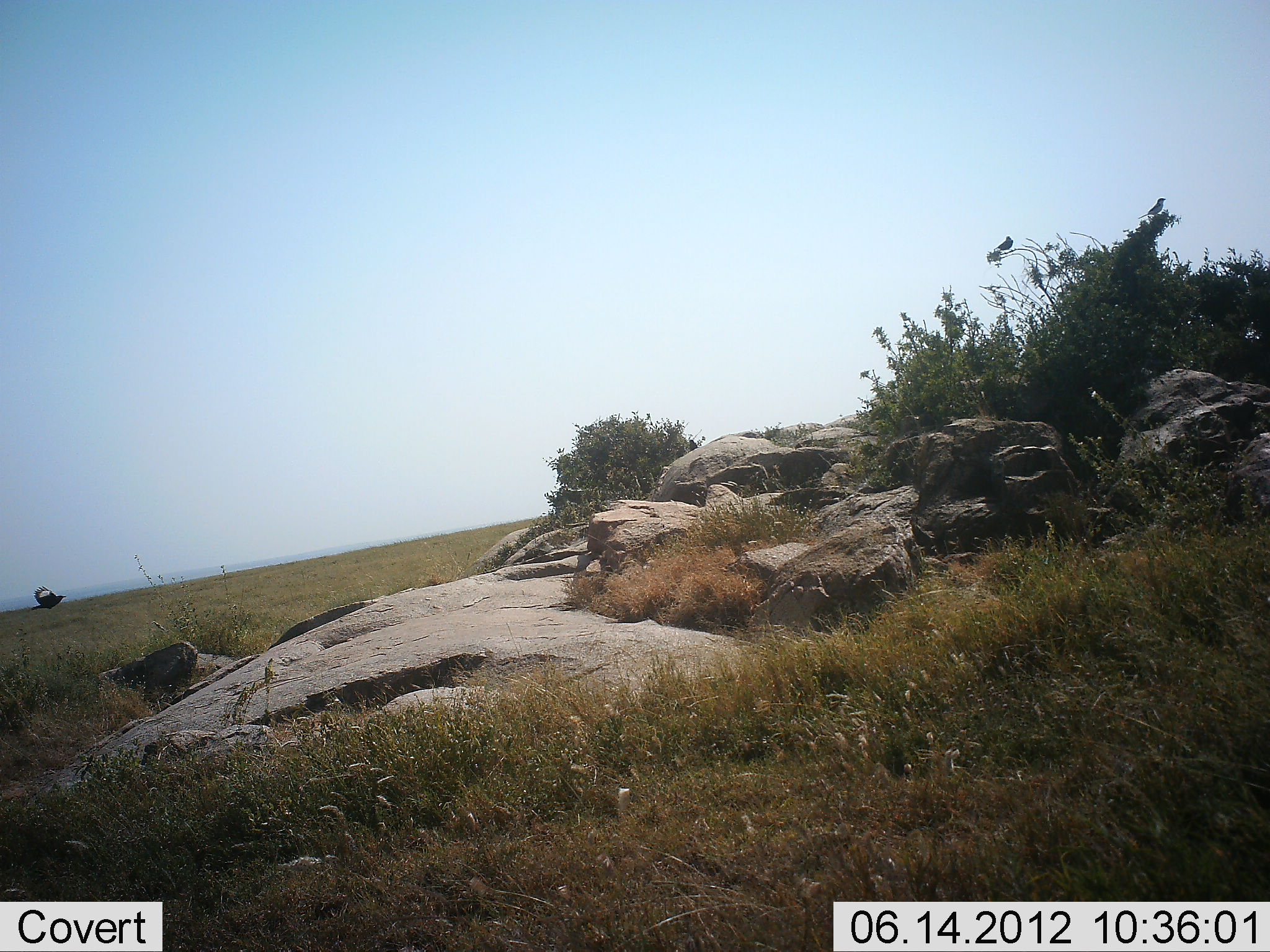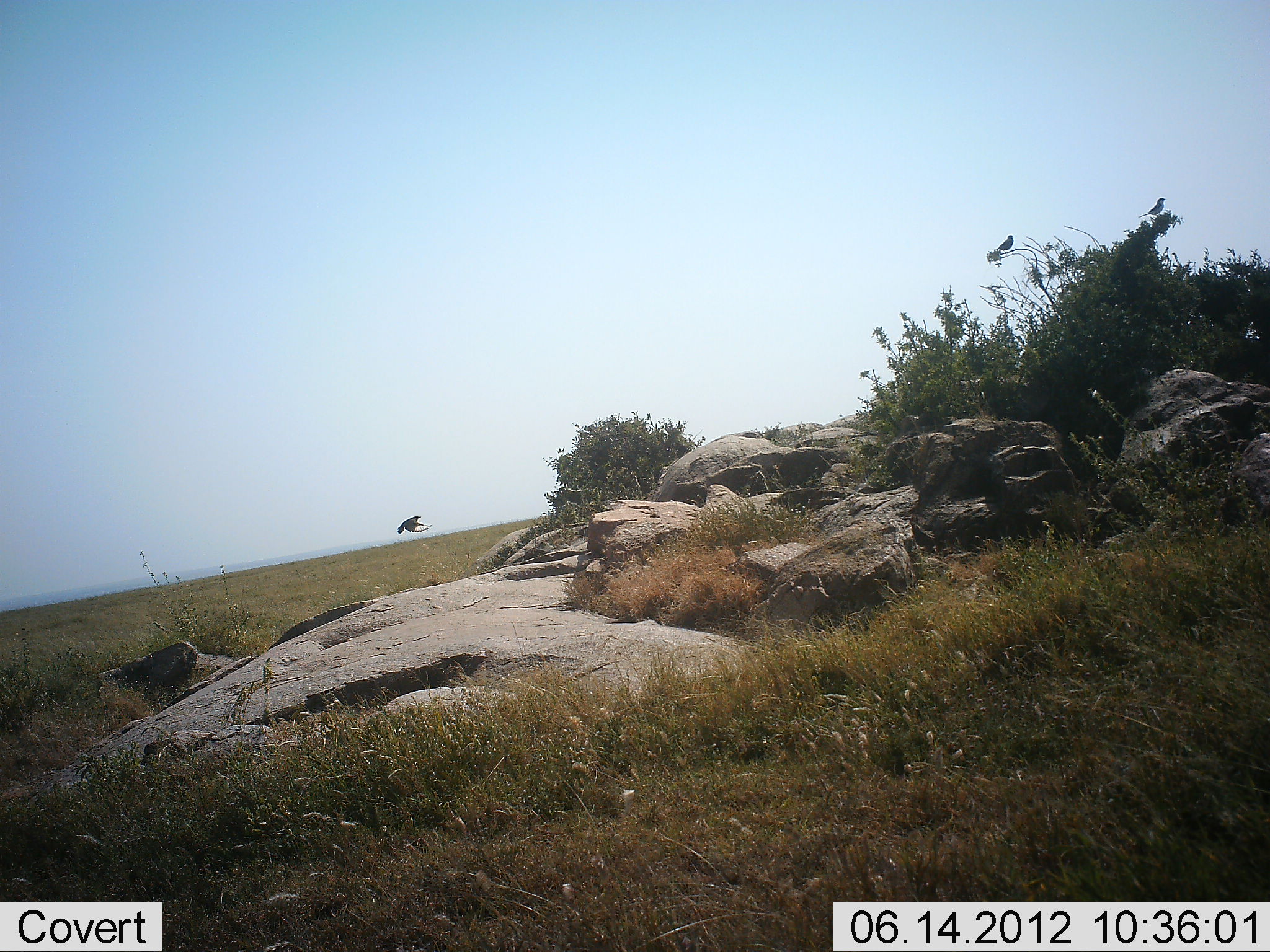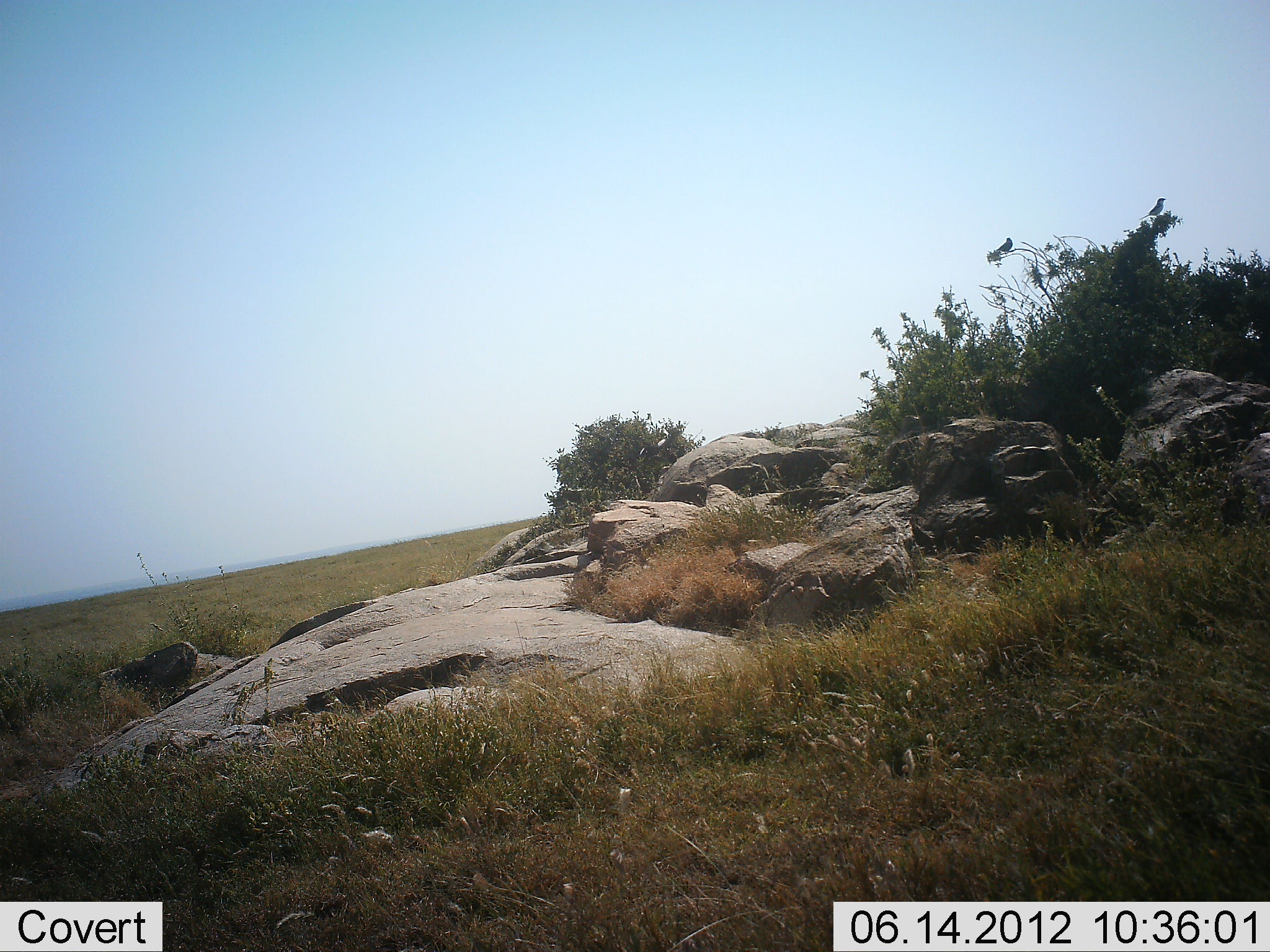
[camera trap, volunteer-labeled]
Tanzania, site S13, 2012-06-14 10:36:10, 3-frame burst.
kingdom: Animalia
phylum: Chordata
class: Aves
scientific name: Aves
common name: bird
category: otherbird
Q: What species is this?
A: Otherbird (bird) (Aves).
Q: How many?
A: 3.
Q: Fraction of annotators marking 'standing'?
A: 50%.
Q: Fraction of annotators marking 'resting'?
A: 20%.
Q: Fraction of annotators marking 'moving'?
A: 100%.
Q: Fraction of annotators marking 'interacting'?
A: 0%.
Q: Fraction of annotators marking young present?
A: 0%.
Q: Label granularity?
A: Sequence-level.